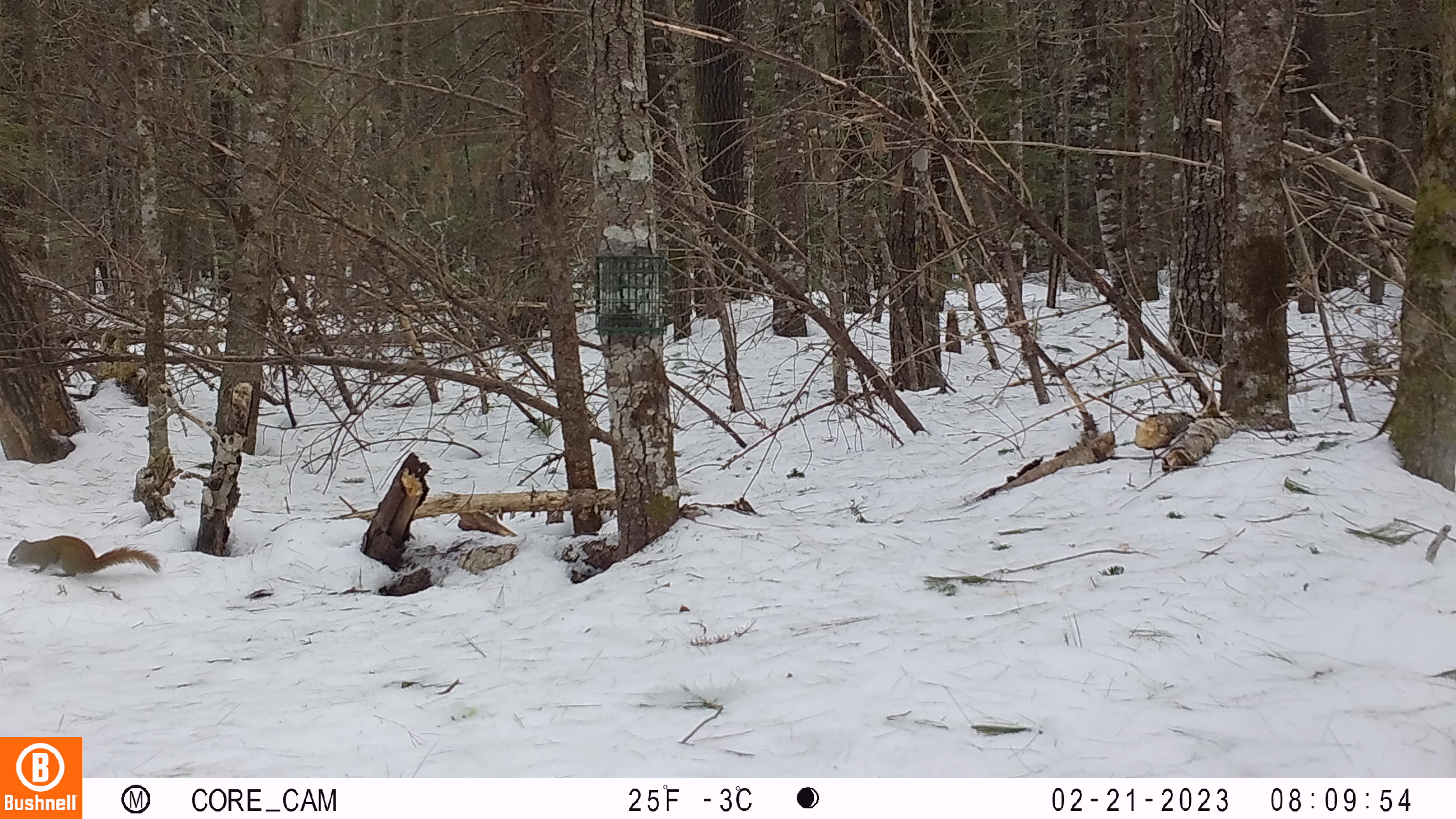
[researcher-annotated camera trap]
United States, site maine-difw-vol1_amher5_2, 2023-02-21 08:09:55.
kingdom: Animalia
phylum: Chordata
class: Mammalia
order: Rodentia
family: Sciuridae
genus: Tamiasciurus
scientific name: Tamiasciurus hudsonicus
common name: red squirrel